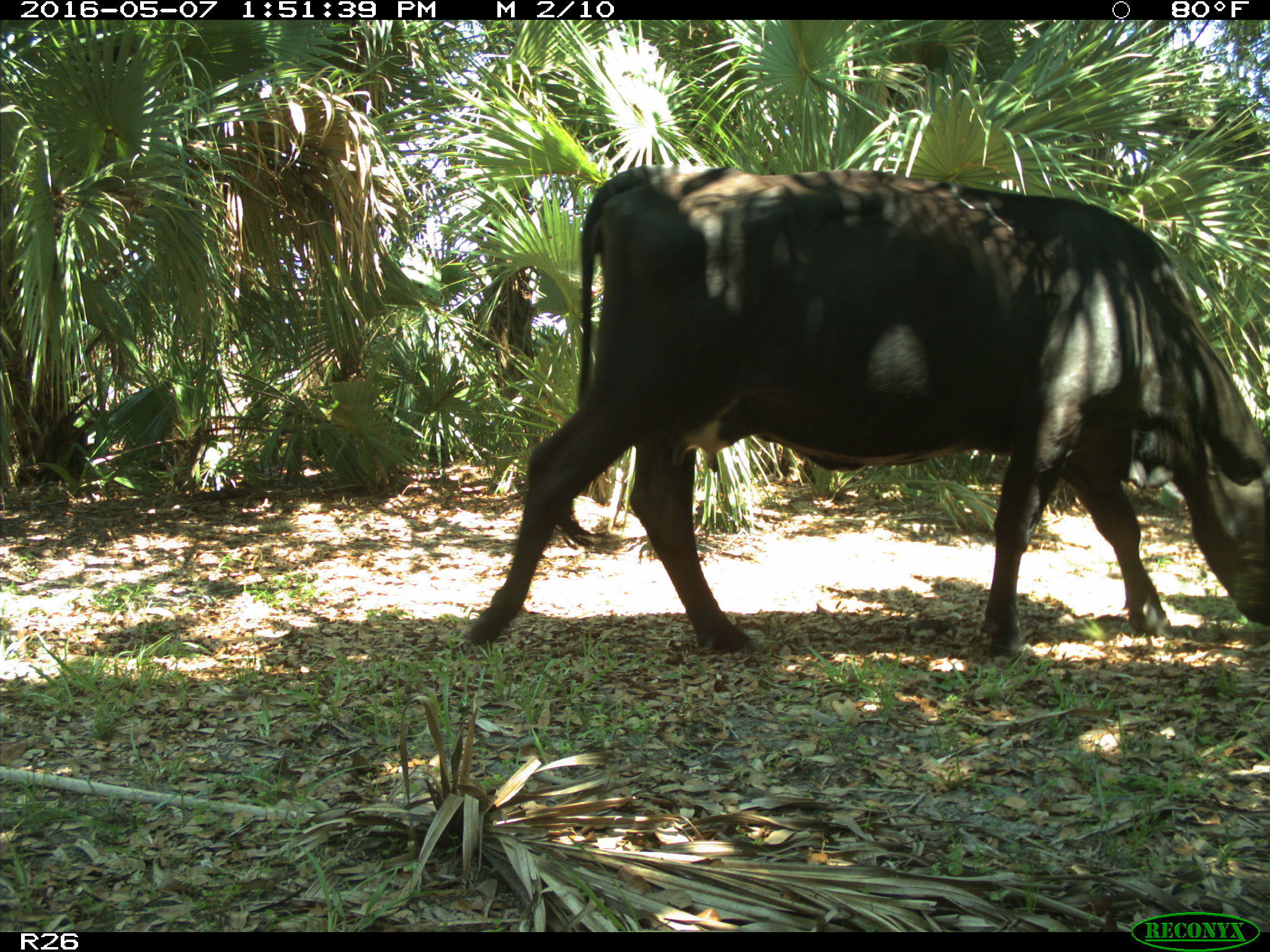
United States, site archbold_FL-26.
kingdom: Animalia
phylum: Chordata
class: Mammalia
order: Artiodactyla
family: Bovidae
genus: Bos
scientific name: Bos taurus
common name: domestic cow